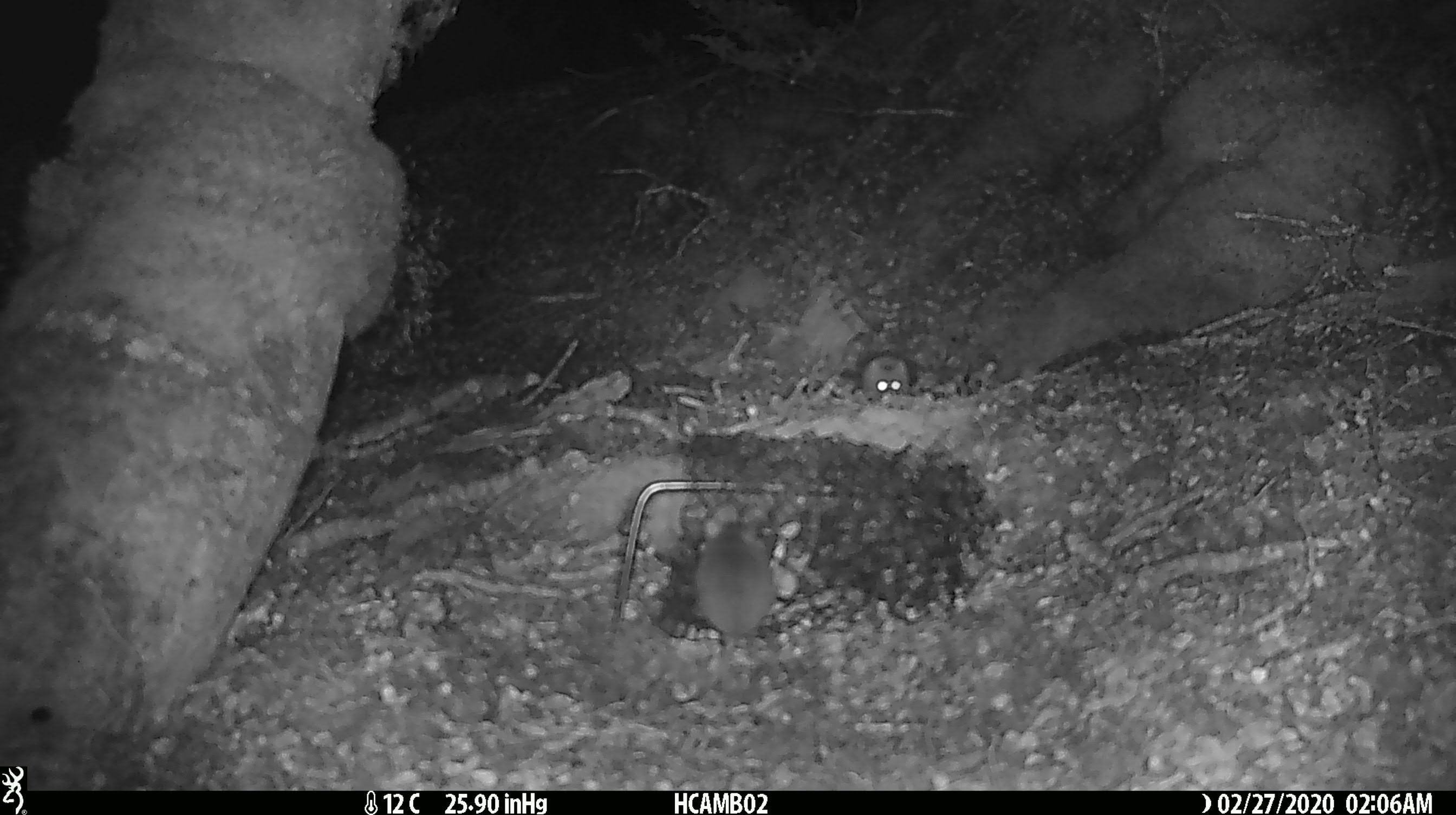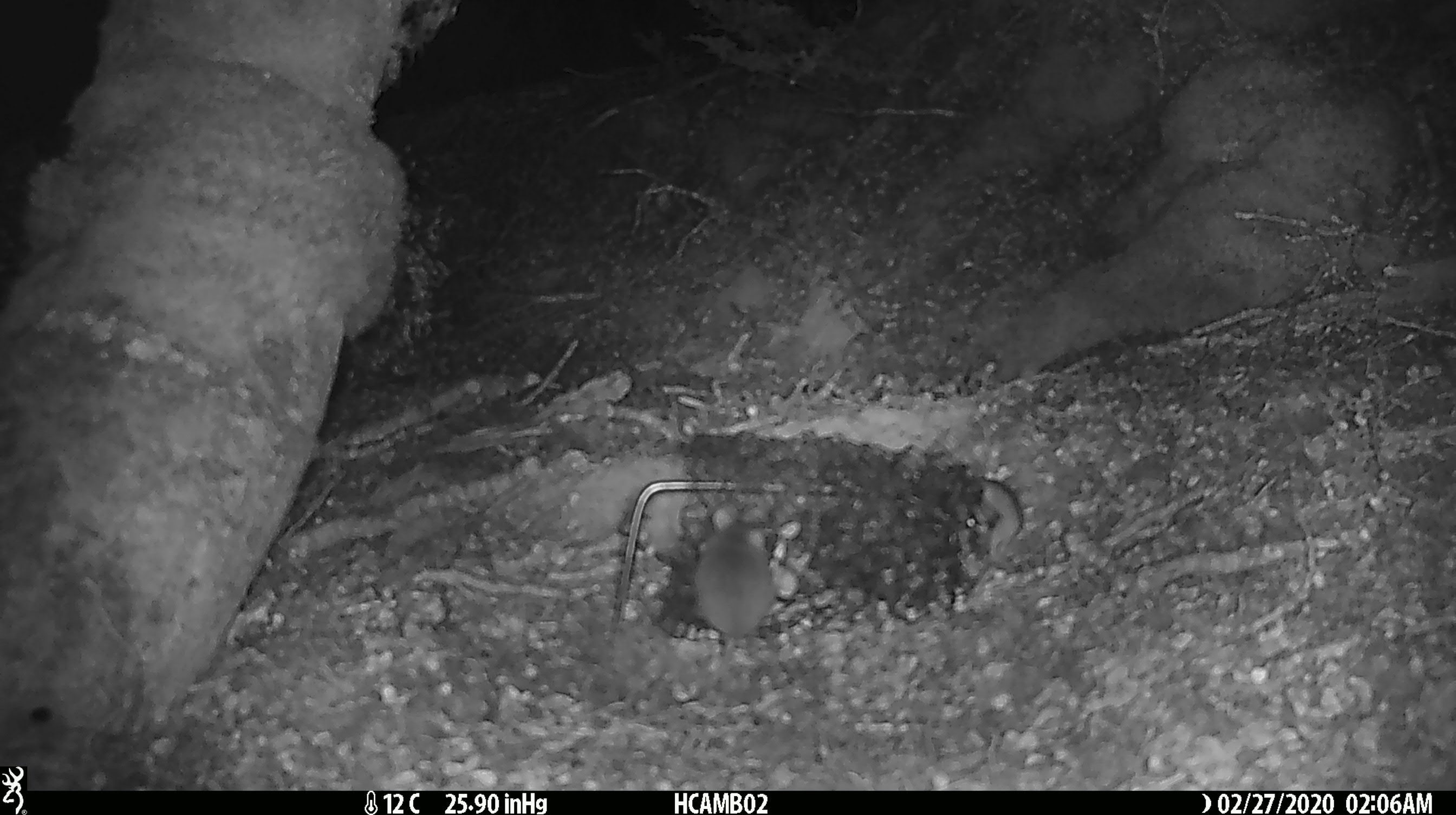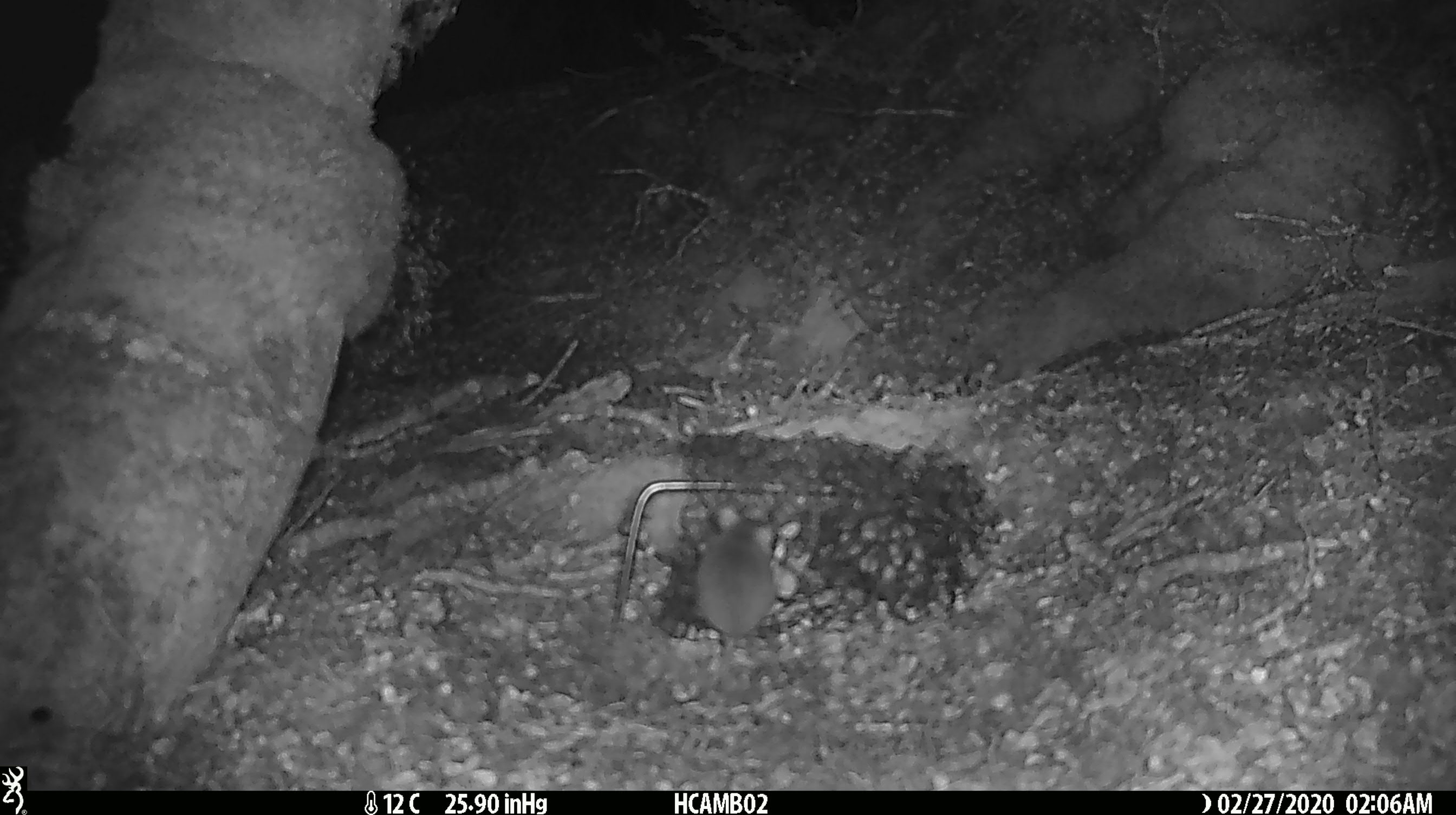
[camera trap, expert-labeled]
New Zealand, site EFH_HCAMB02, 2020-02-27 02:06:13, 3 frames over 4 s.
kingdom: Animalia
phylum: Chordata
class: Mammalia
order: Rodentia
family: Muridae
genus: Mus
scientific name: Mus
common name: mouse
Mouse (Mus).